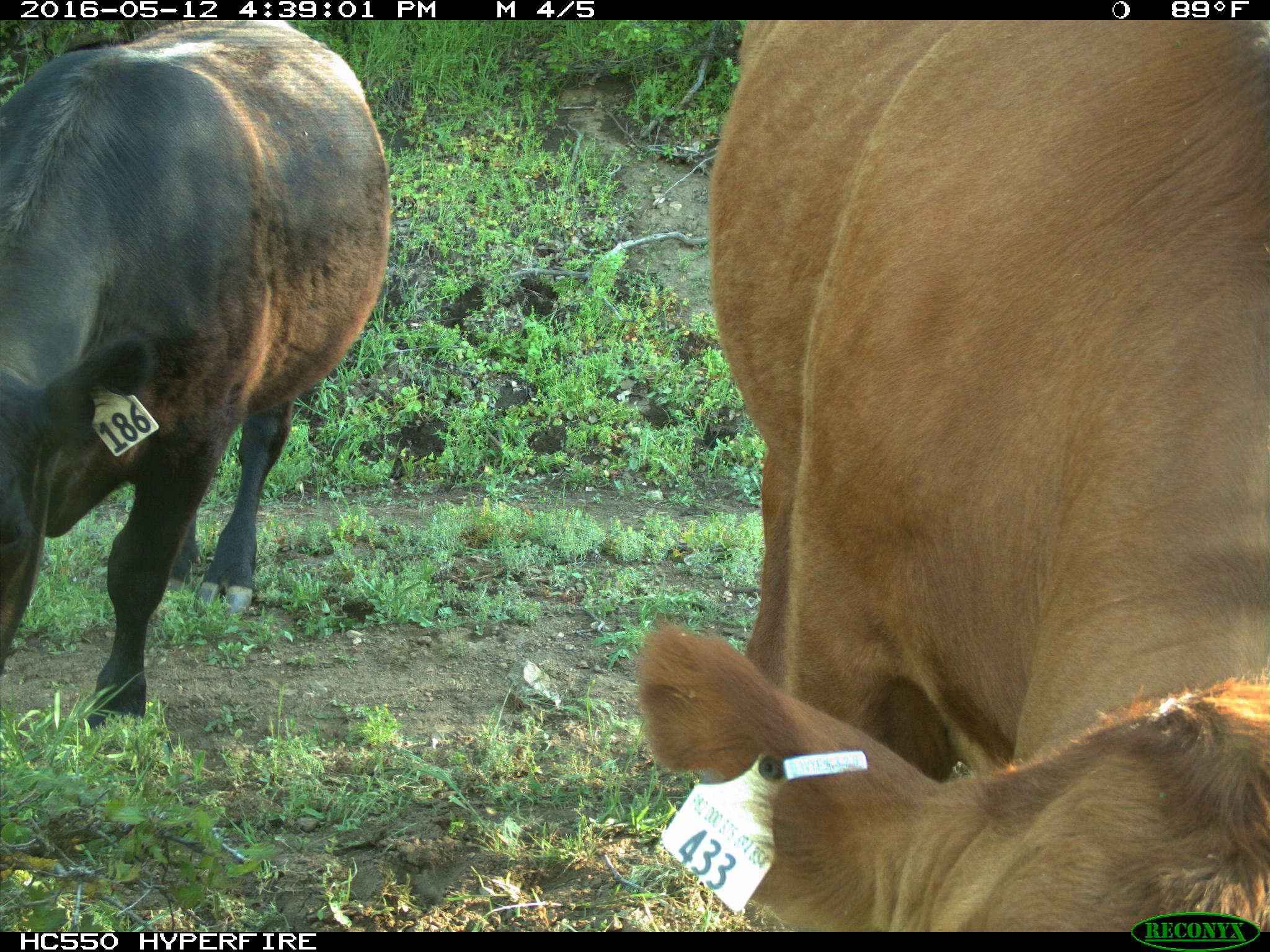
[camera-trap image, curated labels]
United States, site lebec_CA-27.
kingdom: Animalia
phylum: Chordata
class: Mammalia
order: Artiodactyla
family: Bovidae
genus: Bos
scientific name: Bos taurus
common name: domestic cow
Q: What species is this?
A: Bos taurus (domestic cow).